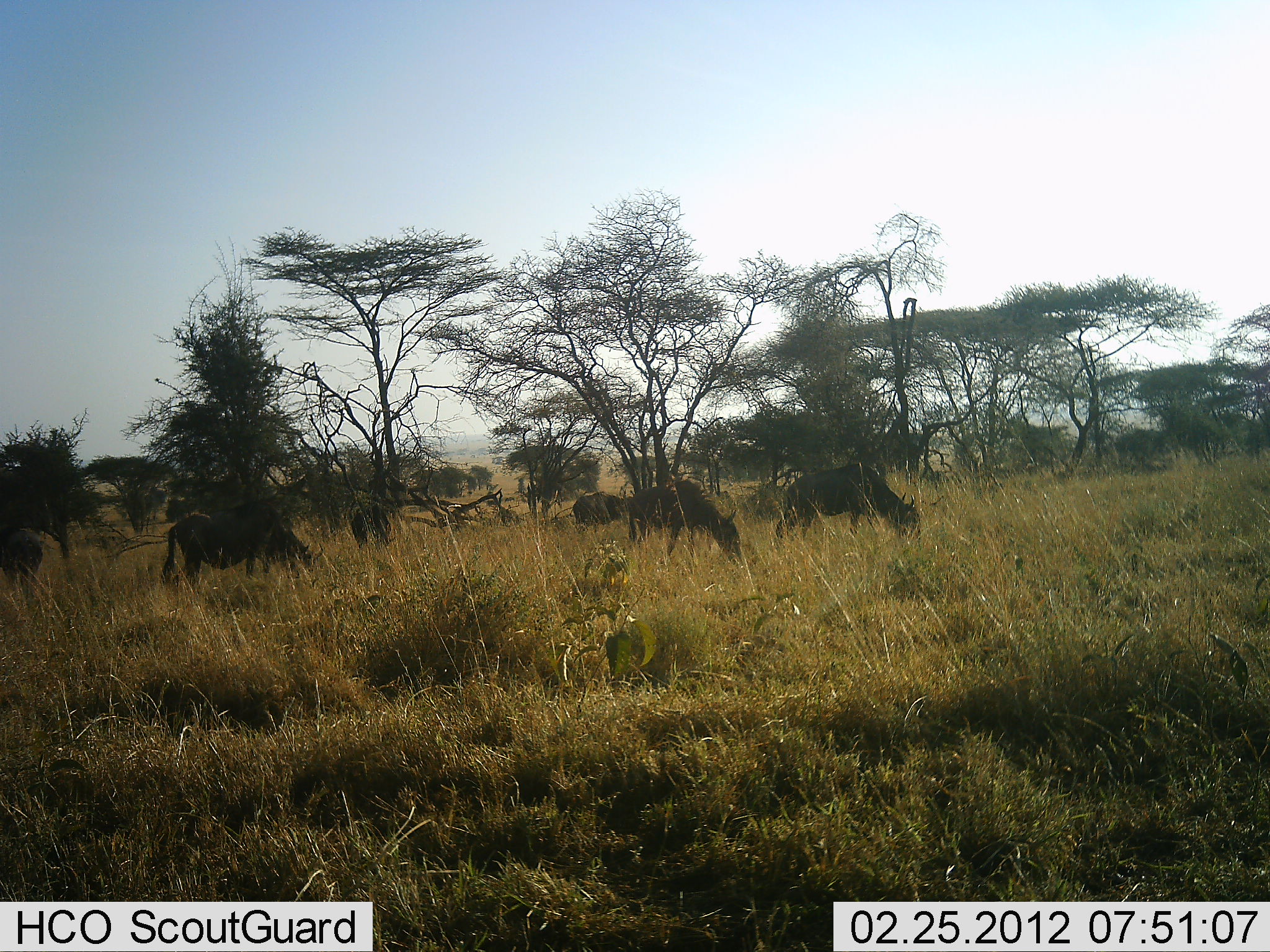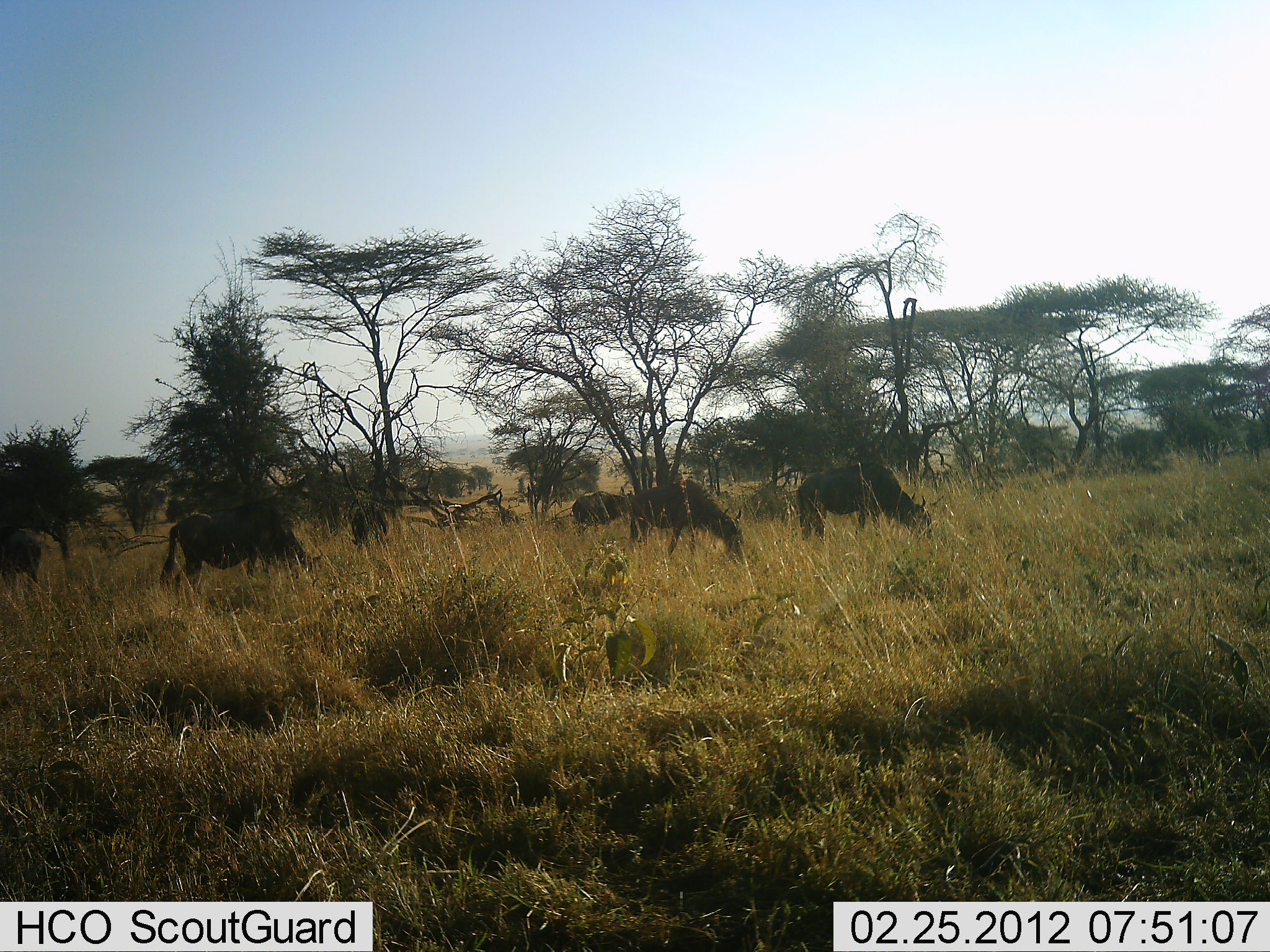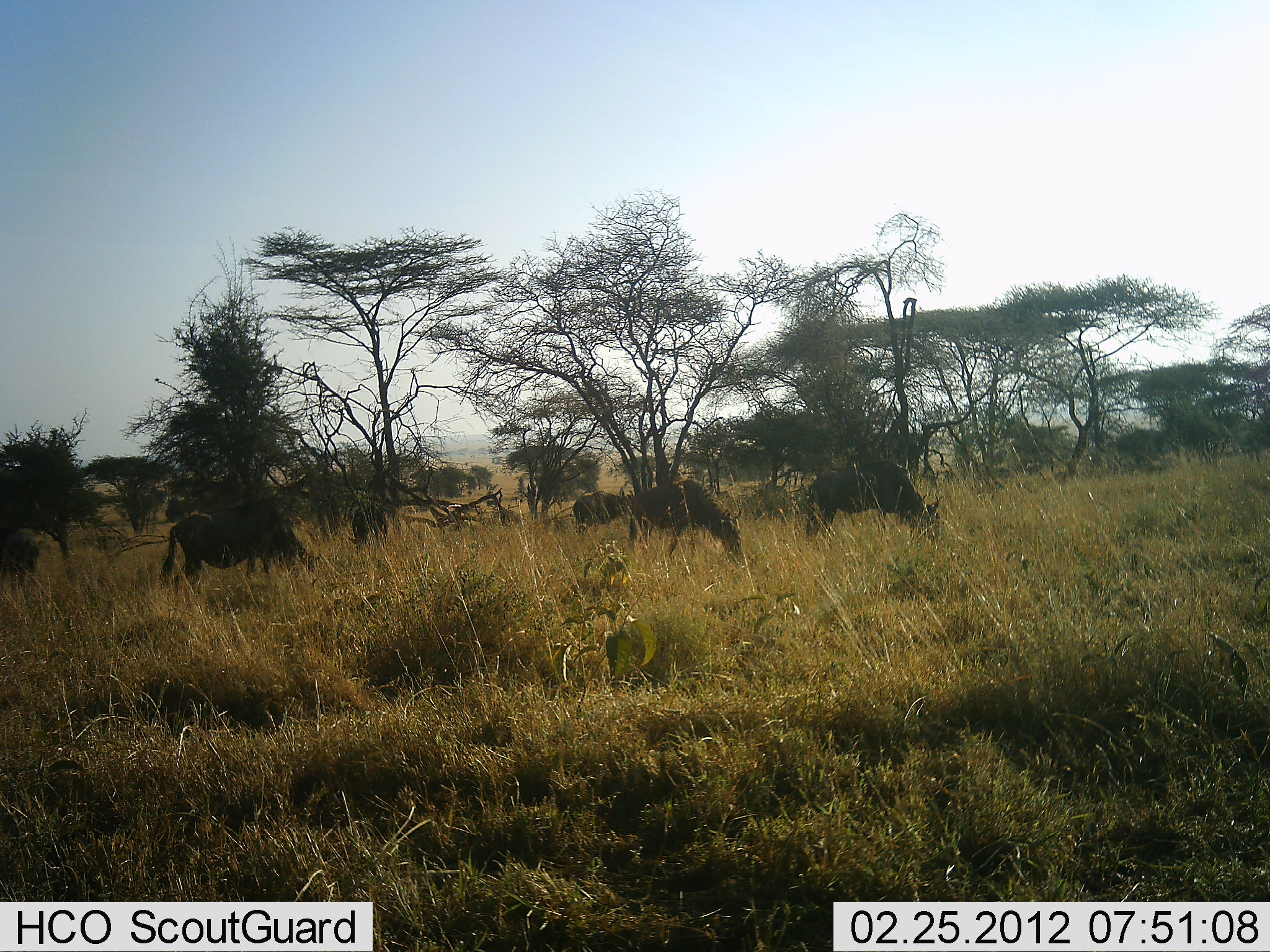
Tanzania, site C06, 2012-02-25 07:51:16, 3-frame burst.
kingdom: Animalia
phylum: Chordata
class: Mammalia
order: Artiodactyla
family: Bovidae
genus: Connochaetes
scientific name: Connochaetes taurinus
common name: blue wildebeest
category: wildebeest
Wildebeest (blue wildebeest) (Connochaetes taurinus), count 6. Behavior (volunteer vote fractions): standing 31%, resting 0%, moving 27%, interacting 0%. Young present (vote fraction): 0%. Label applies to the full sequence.